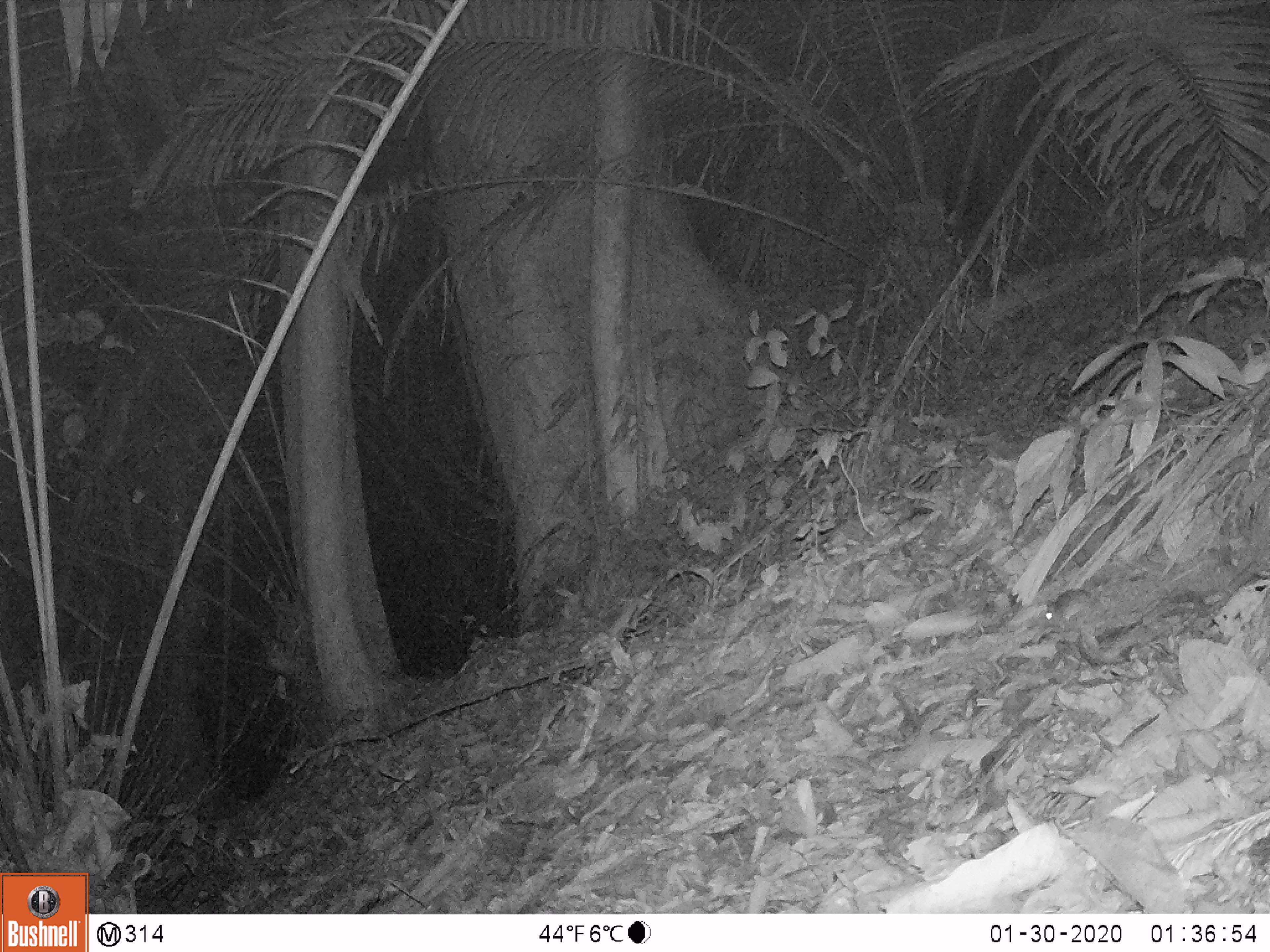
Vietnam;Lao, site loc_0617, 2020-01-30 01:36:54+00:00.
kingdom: Animalia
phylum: Chordata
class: Mammalia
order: Rodentia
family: Muridae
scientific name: Muridae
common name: old-world mice and rats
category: unidentified murid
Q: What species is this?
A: Unidentified murid (old-world mice and rats) (Muridae).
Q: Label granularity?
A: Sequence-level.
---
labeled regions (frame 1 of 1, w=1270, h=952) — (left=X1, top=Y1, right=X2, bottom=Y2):
unidentified murid: (left=1033, top=587, right=1095, bottom=629)